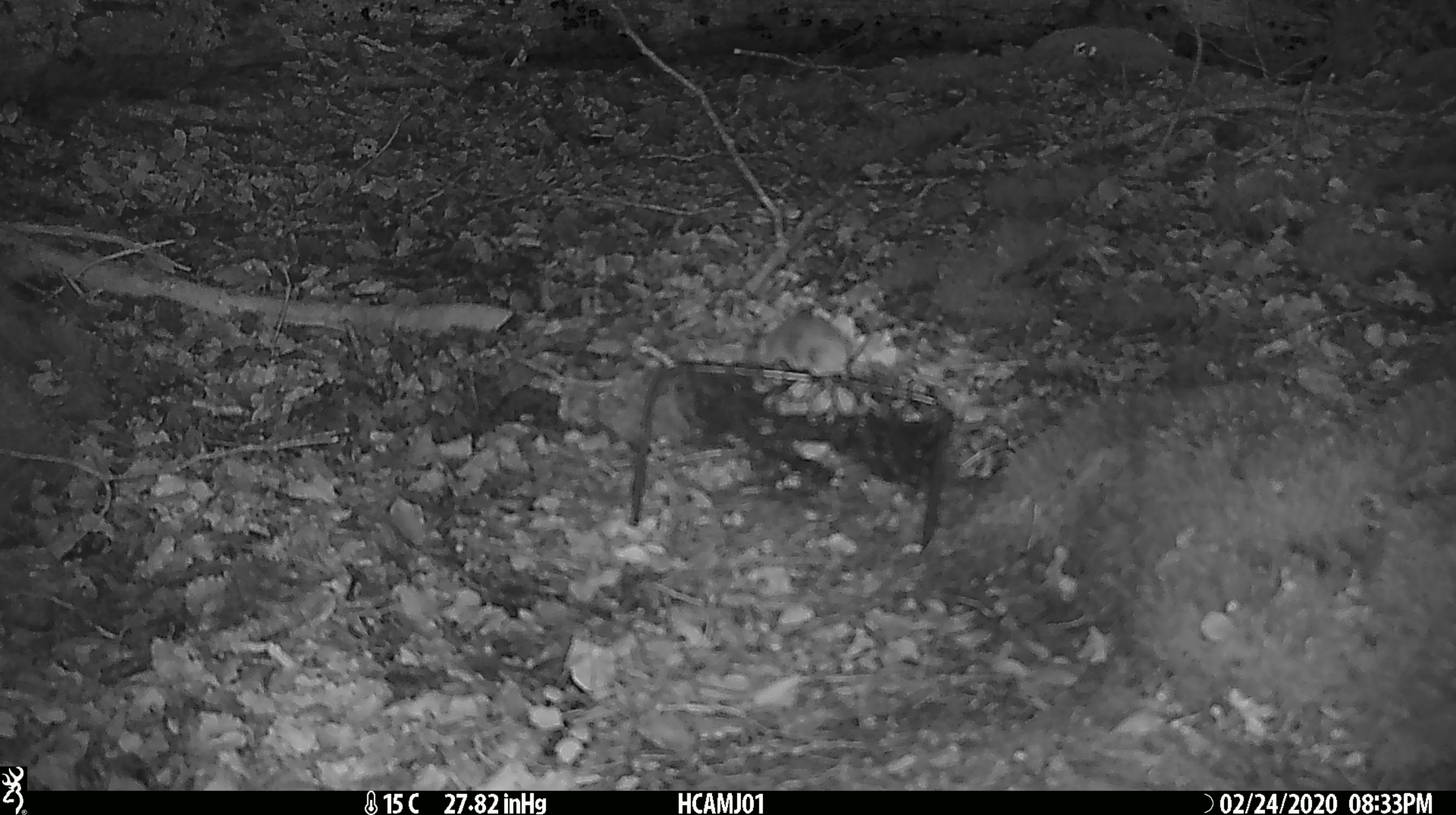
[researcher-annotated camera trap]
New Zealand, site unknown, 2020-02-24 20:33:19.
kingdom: Animalia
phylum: Chordata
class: Mammalia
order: Rodentia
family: Muridae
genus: Mus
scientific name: Mus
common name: mouse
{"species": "mouse (Mus)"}